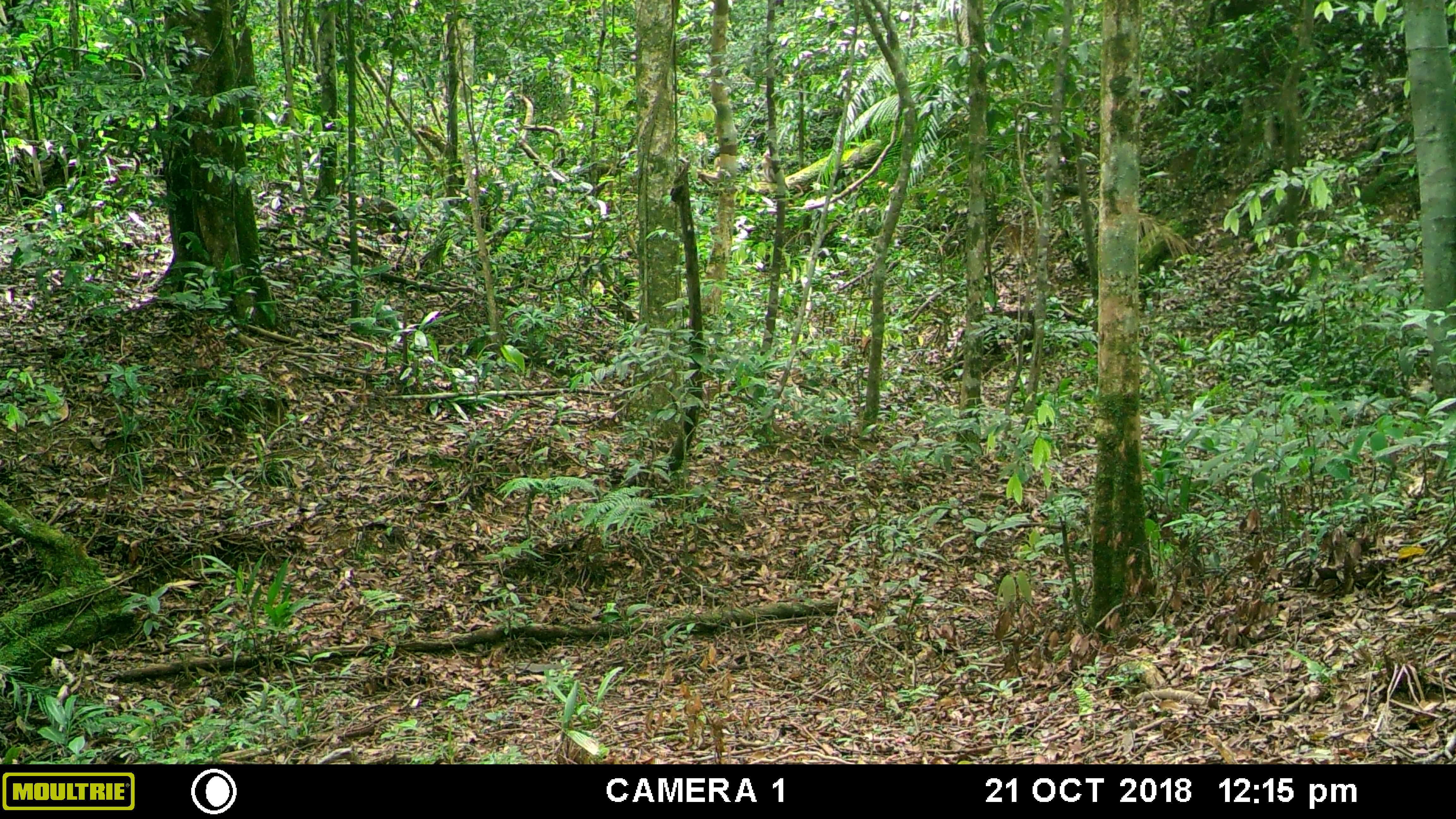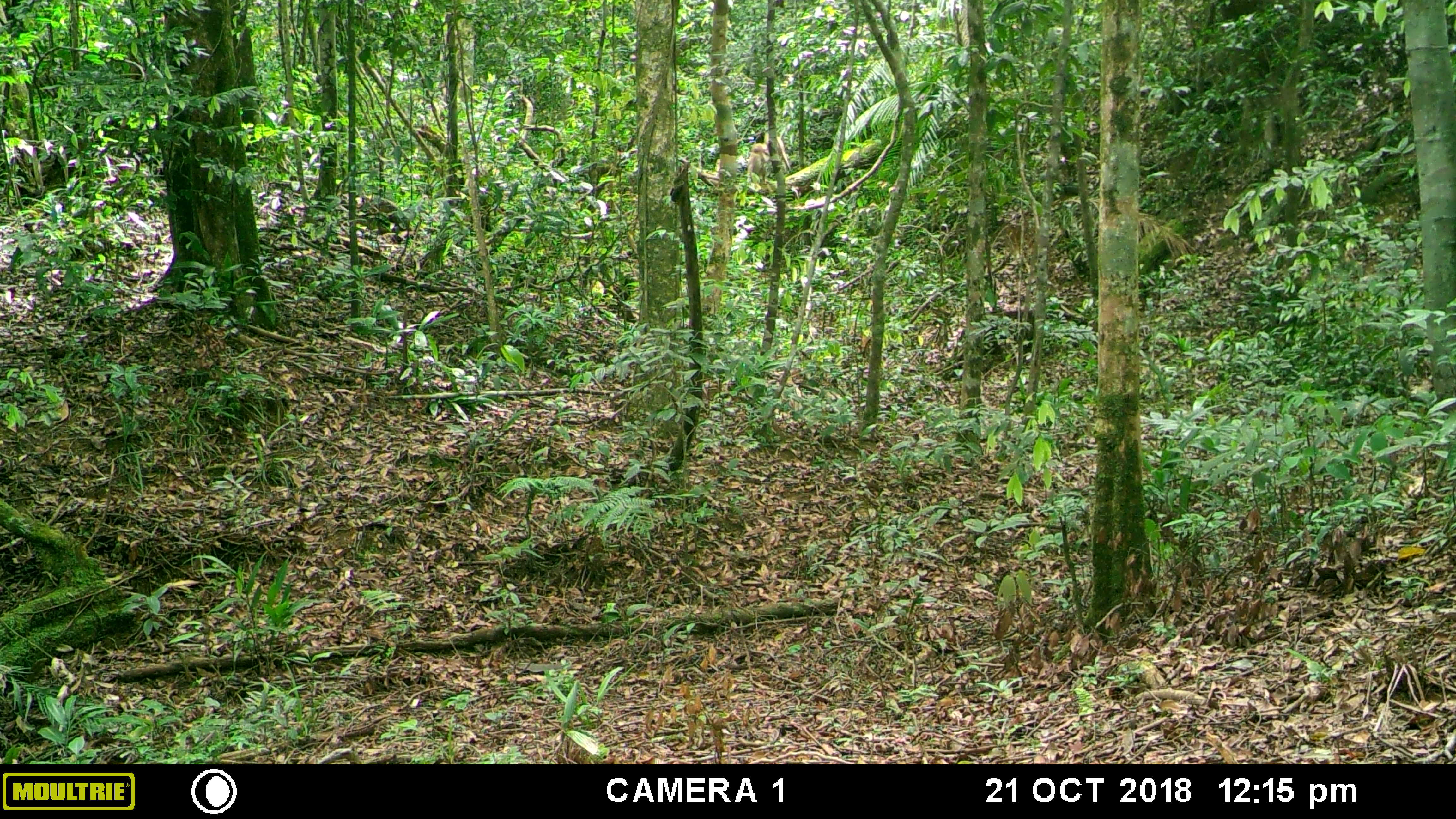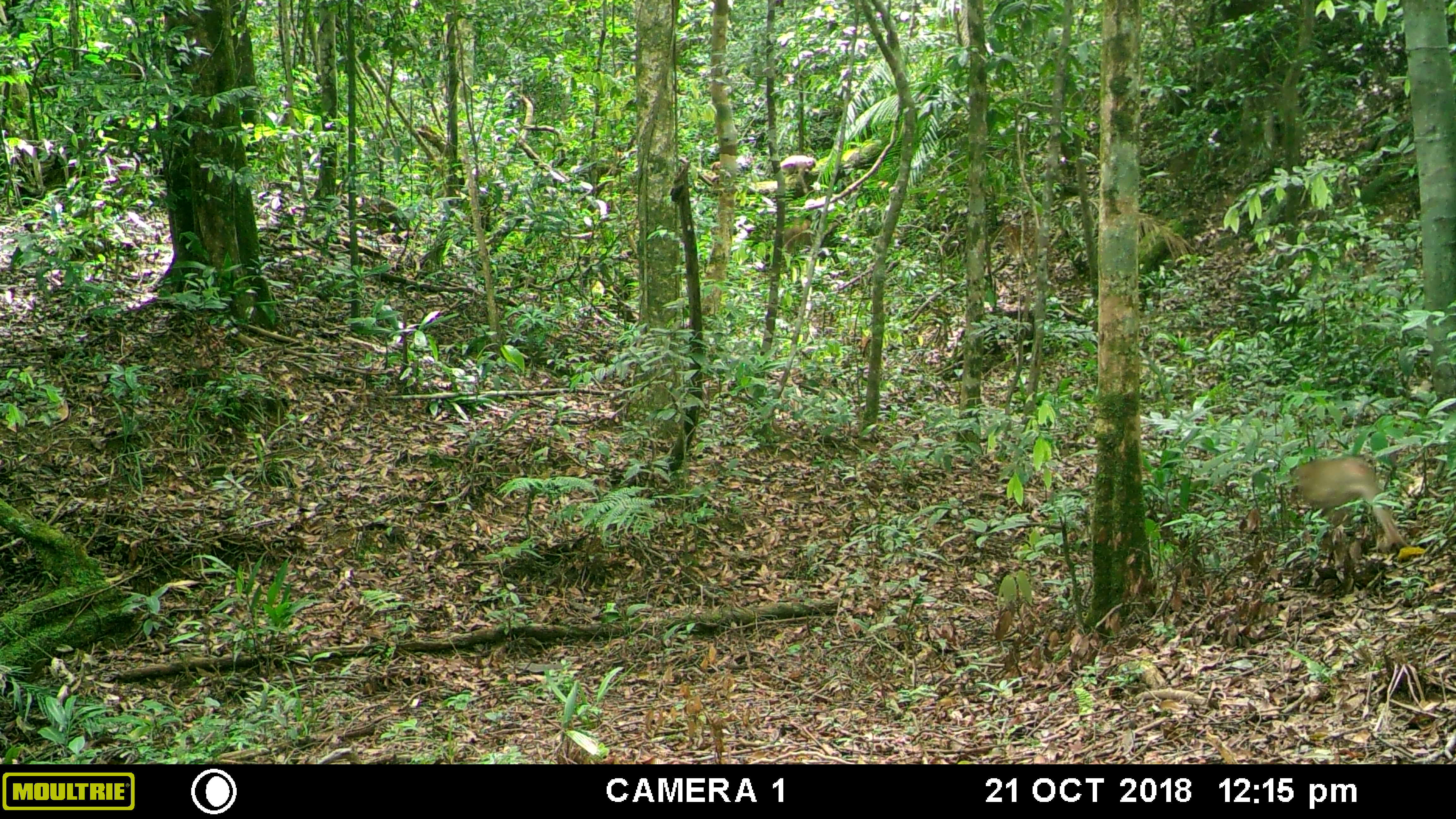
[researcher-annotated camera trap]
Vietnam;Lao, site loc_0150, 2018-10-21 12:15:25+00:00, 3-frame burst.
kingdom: Animalia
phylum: Chordata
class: Mammalia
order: Primates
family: Cercopithecidae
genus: Macaca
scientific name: Macaca nemestrina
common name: pig-tailed macaque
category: pig tailed macaque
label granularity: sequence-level